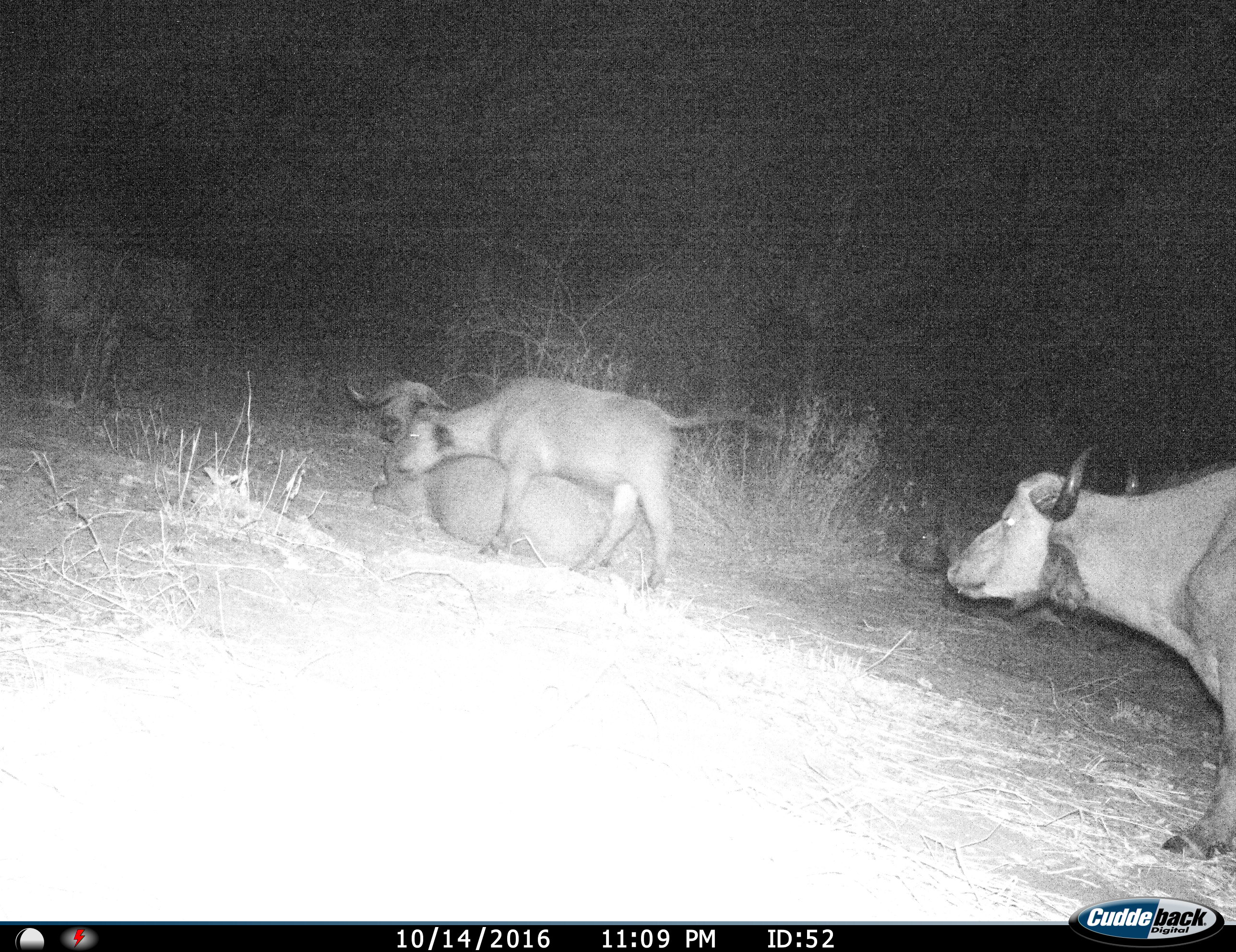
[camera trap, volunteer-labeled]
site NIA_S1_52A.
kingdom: Animalia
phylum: Chordata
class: Mammalia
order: Artiodactyla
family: Bovidae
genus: Syncerus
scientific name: Syncerus caffer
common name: african buffalo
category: buffalo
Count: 4.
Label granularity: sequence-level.